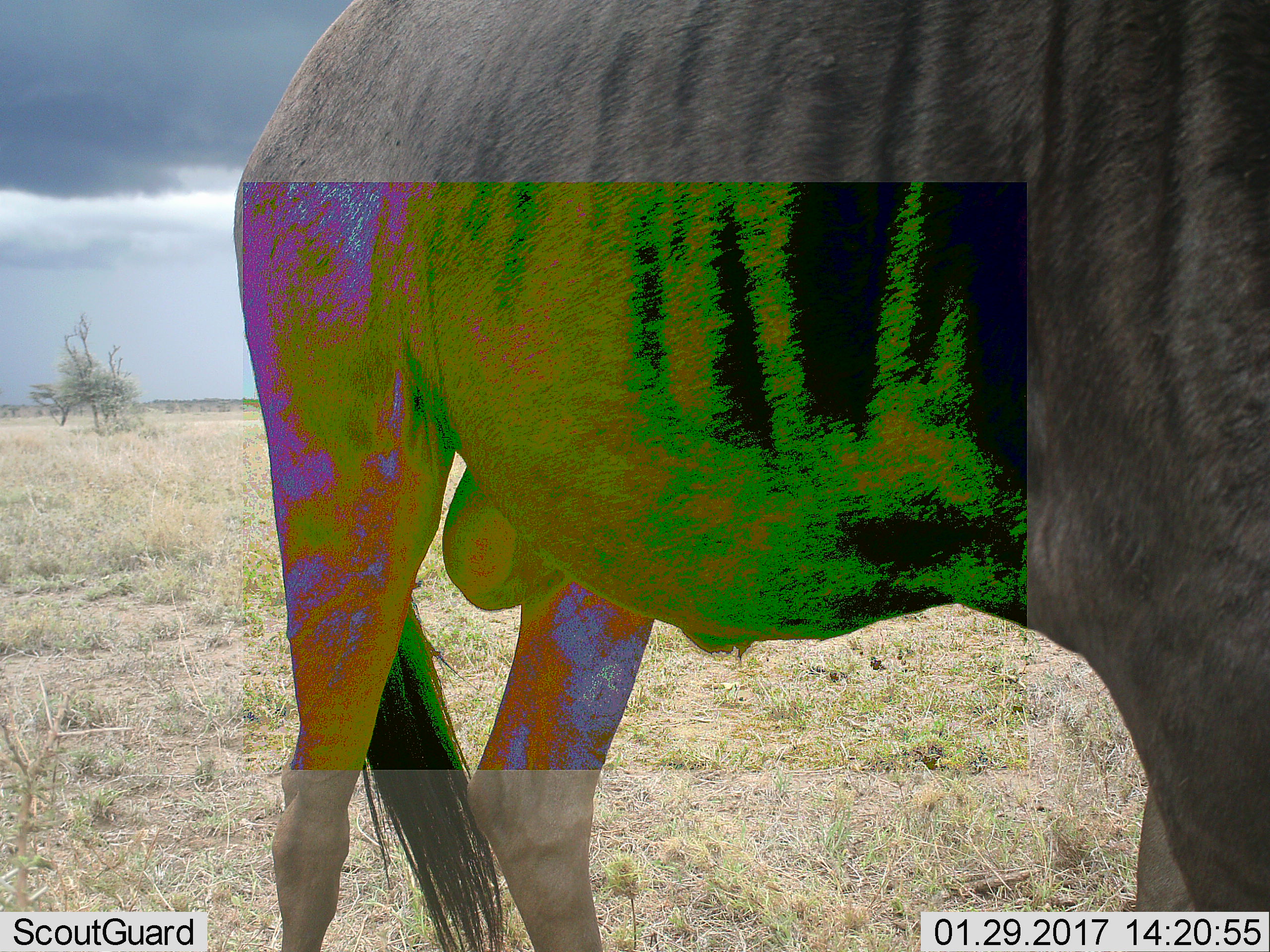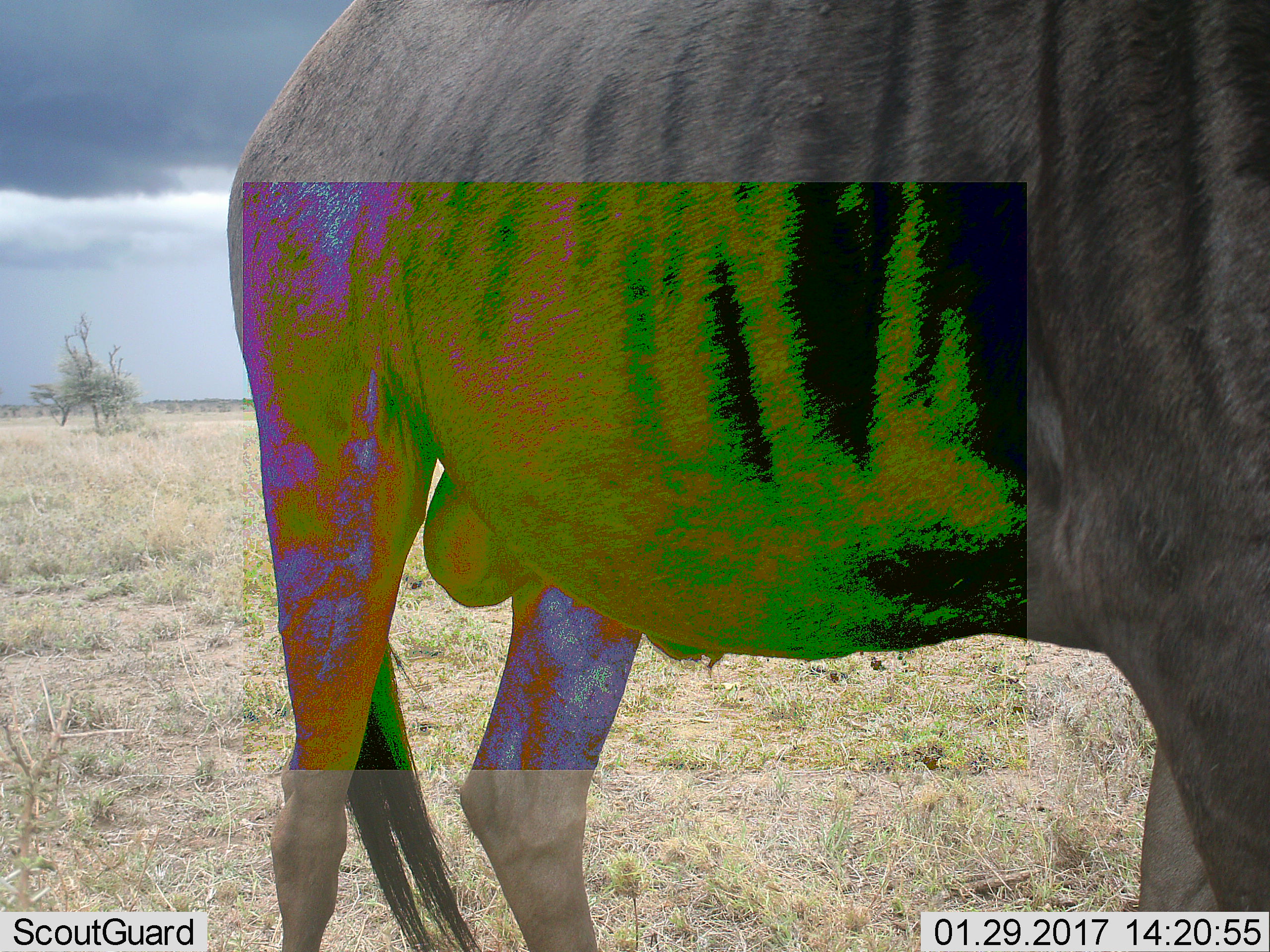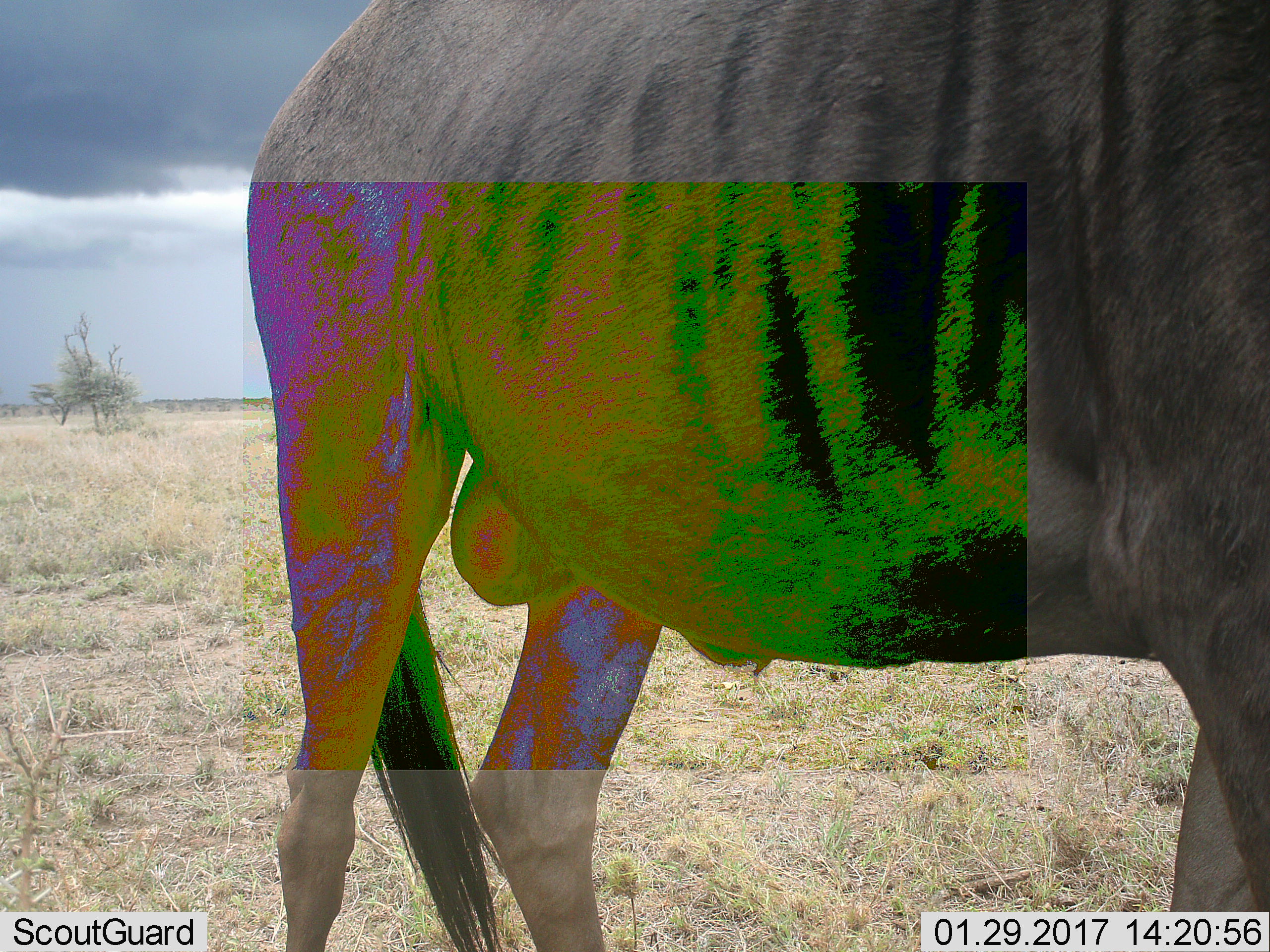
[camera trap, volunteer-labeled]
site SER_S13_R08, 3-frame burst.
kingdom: Animalia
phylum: Chordata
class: Mammalia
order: Artiodactyla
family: Bovidae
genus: Connochaetes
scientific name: Connochaetes taurinus taurinus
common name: blue wildebeest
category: wildebeestblue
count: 1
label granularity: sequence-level